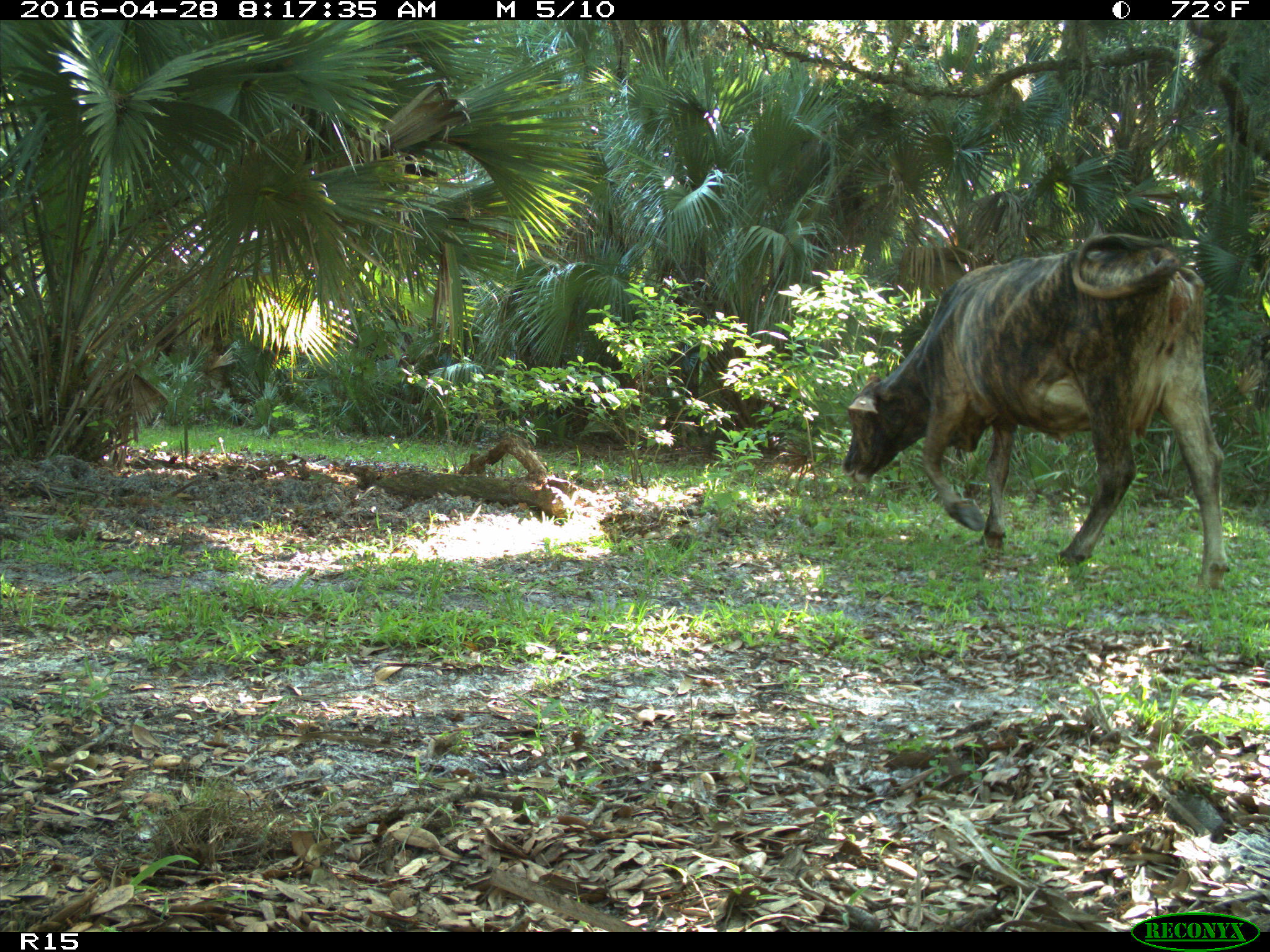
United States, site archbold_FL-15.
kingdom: Animalia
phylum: Chordata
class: Mammalia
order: Artiodactyla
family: Bovidae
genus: Bos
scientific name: Bos taurus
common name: domestic cow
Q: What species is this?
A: Bos taurus (domestic cow).